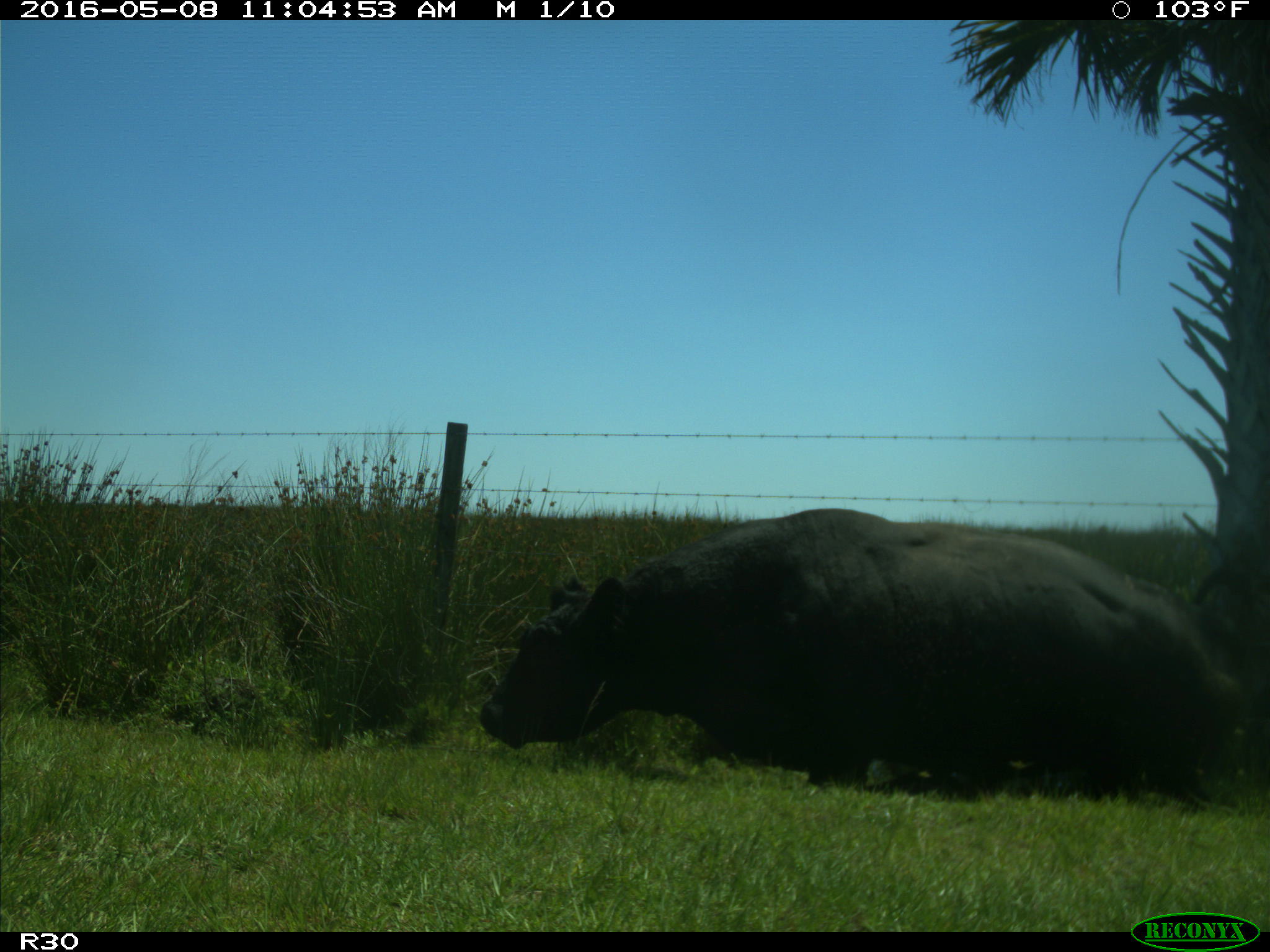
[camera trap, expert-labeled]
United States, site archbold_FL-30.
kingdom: Animalia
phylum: Chordata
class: Mammalia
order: Artiodactyla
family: Bovidae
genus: Bos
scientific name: Bos taurus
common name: domestic cow